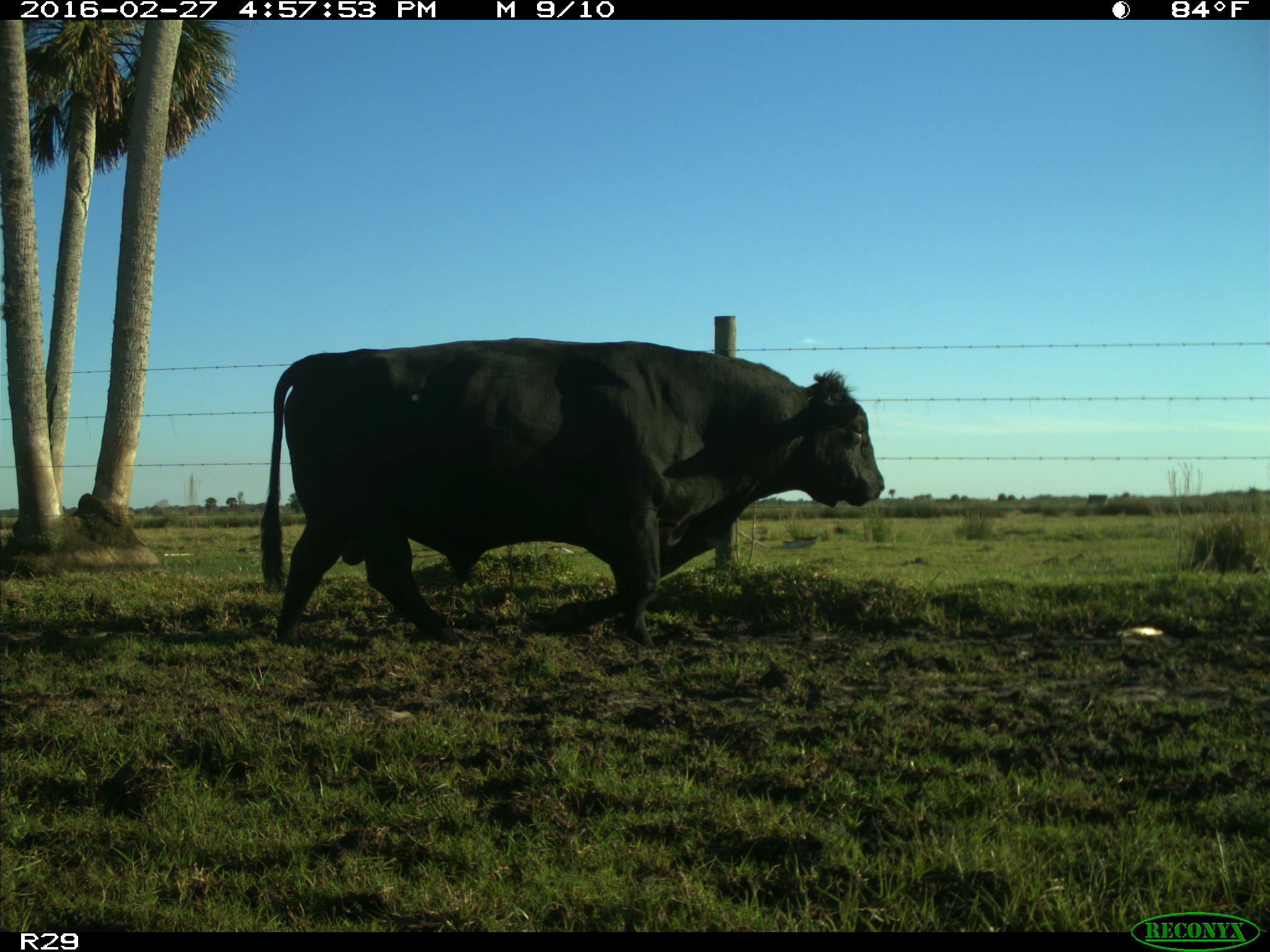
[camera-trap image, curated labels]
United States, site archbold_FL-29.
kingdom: Animalia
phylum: Chordata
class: Mammalia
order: Artiodactyla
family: Bovidae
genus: Bos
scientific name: Bos taurus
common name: domestic cow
Bos taurus (domestic cow).